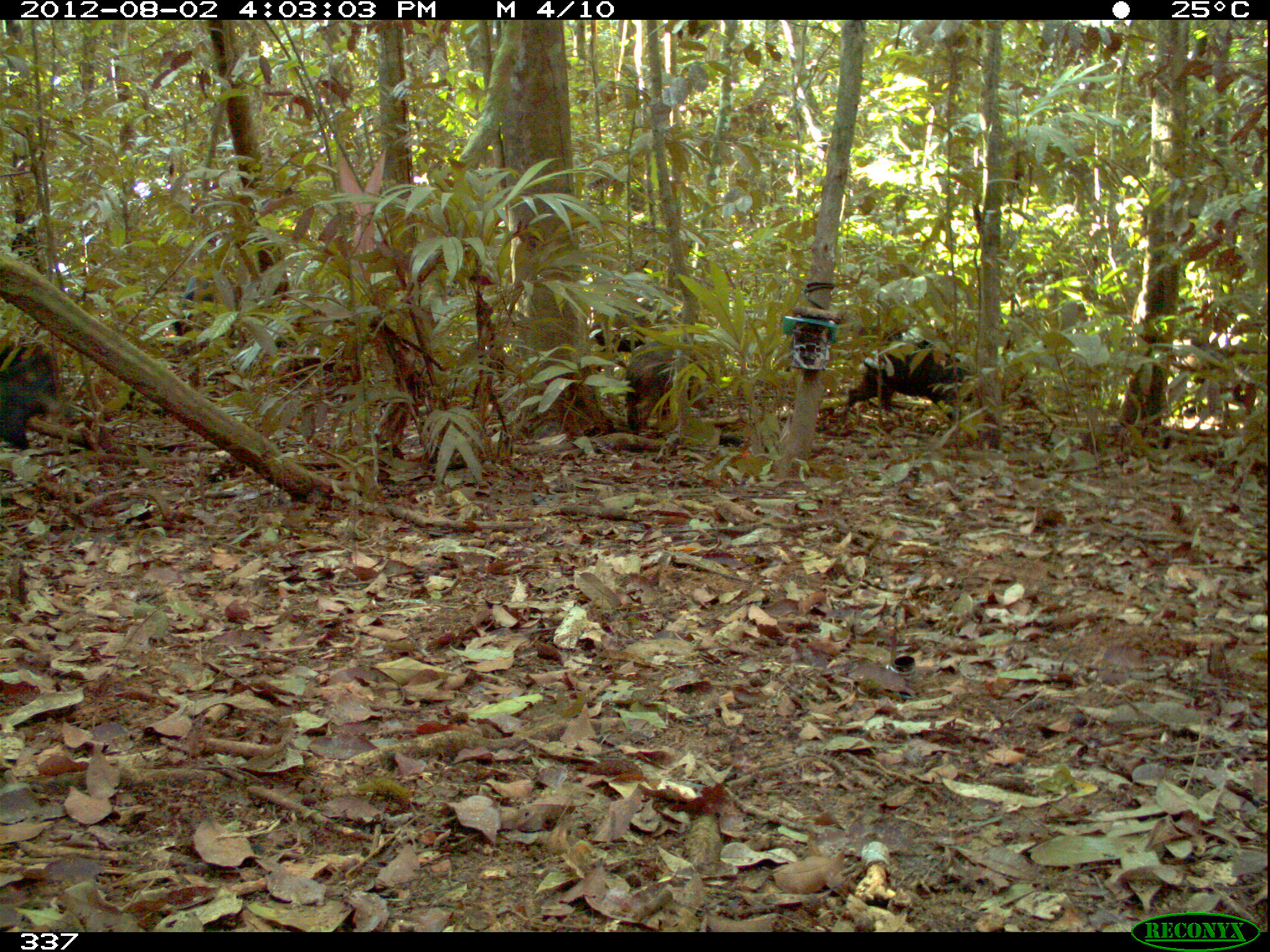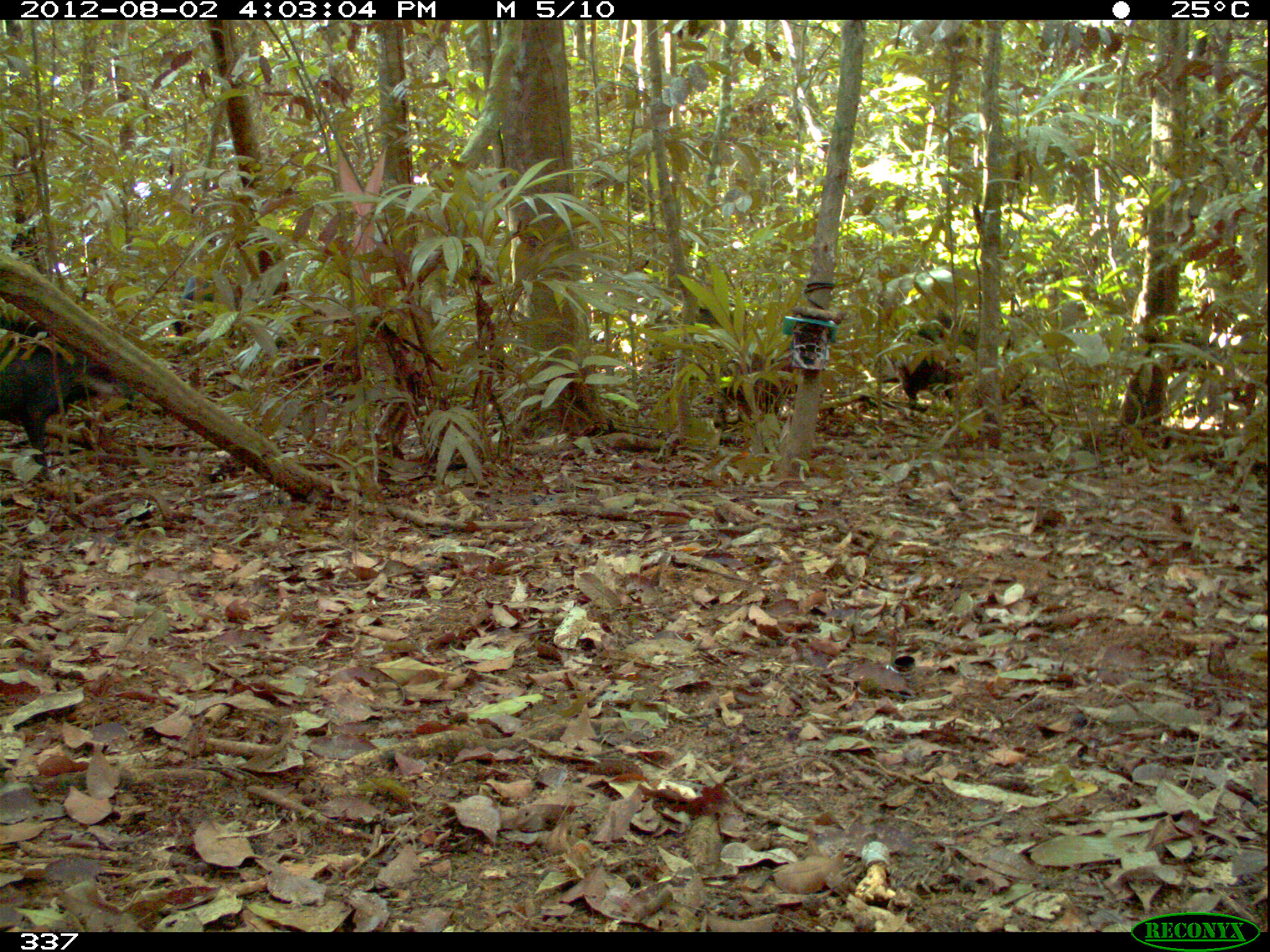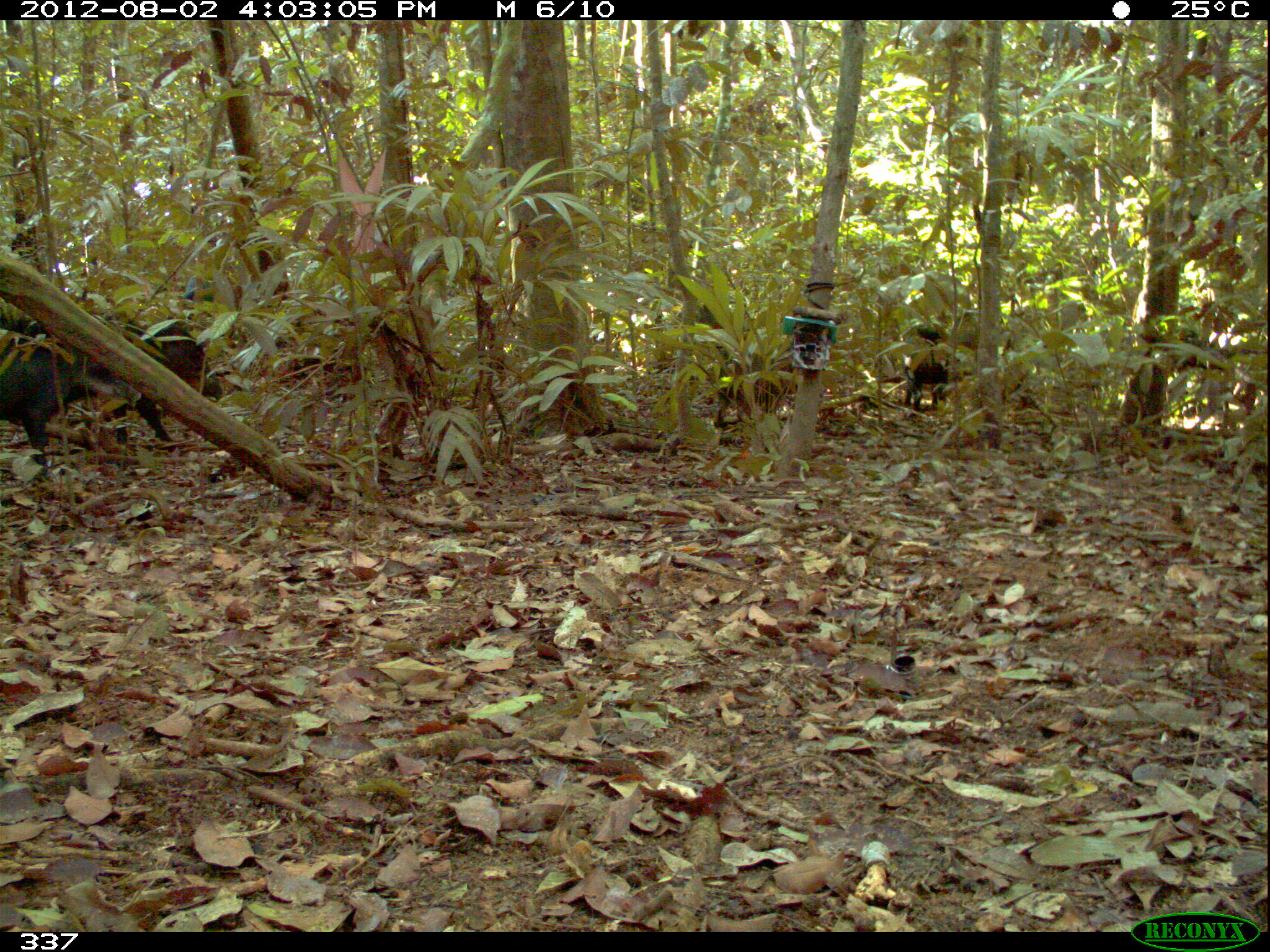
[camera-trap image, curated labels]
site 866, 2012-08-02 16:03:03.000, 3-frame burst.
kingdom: Animalia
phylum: Chordata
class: Mammalia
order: Artiodactyla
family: Tayassuidae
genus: Tayassu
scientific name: Tayassu pecari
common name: white-lipped peccary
Tayassu pecari (white-lipped peccary).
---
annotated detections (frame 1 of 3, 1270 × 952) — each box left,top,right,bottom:
tayassu pecari: 838,342,976,427; 170,276,285,352; 623,336,710,436; 1,335,66,443; 588,325,646,350